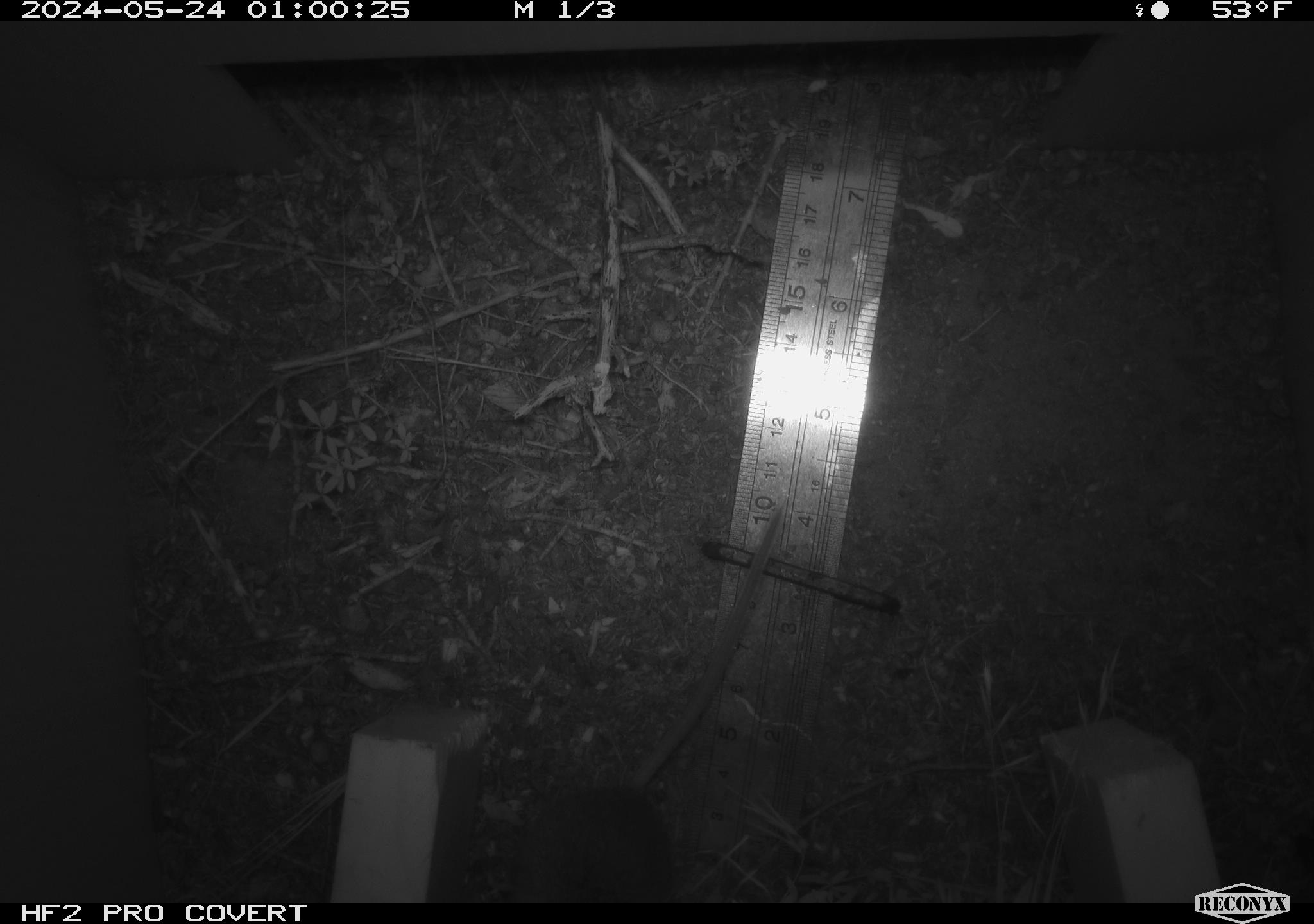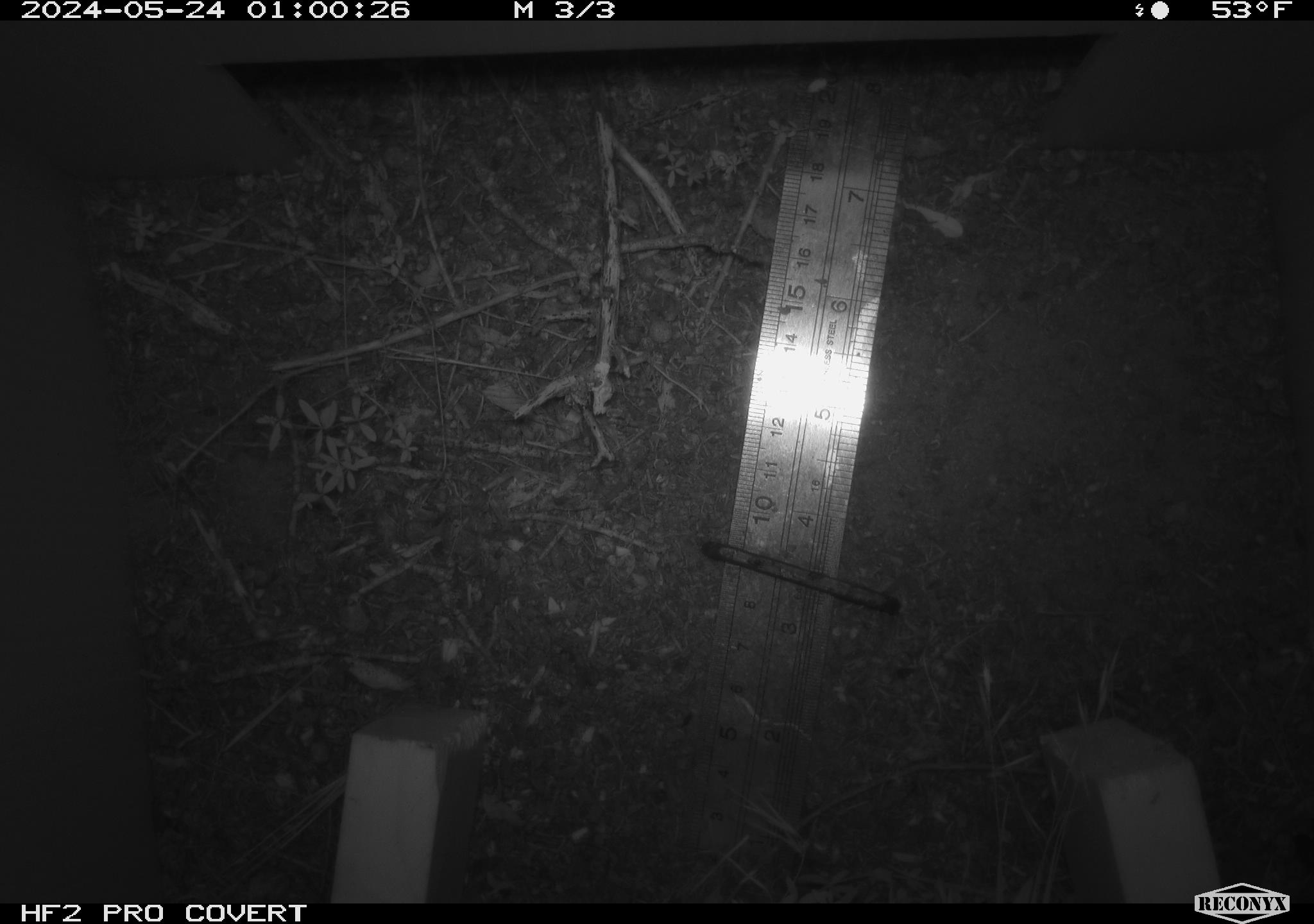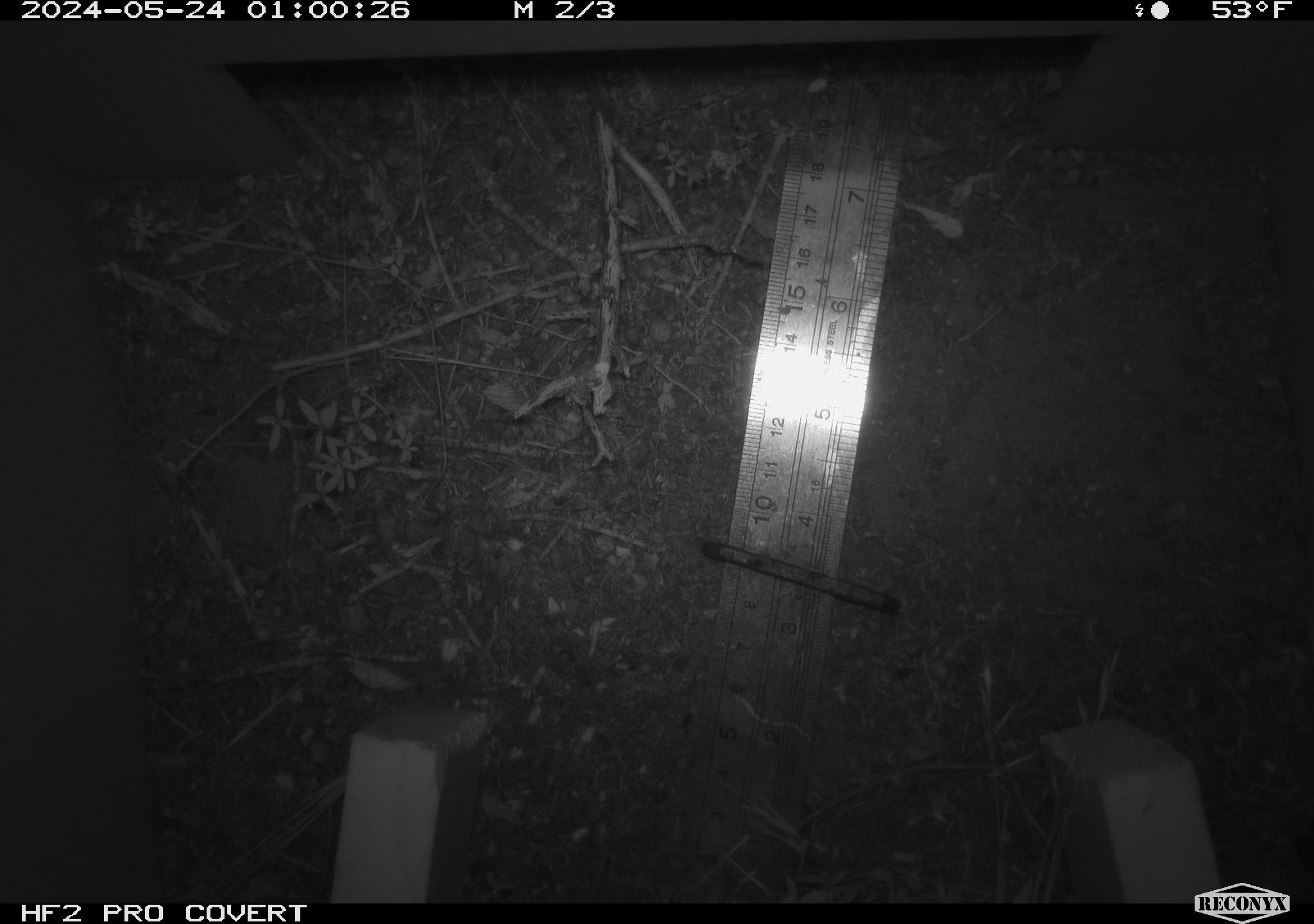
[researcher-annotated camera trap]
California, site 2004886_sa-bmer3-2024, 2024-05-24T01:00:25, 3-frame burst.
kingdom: Animalia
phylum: Chordata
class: Mammalia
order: Rodentia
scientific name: Rodentia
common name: mouse species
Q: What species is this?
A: Mouse species (Rodentia).